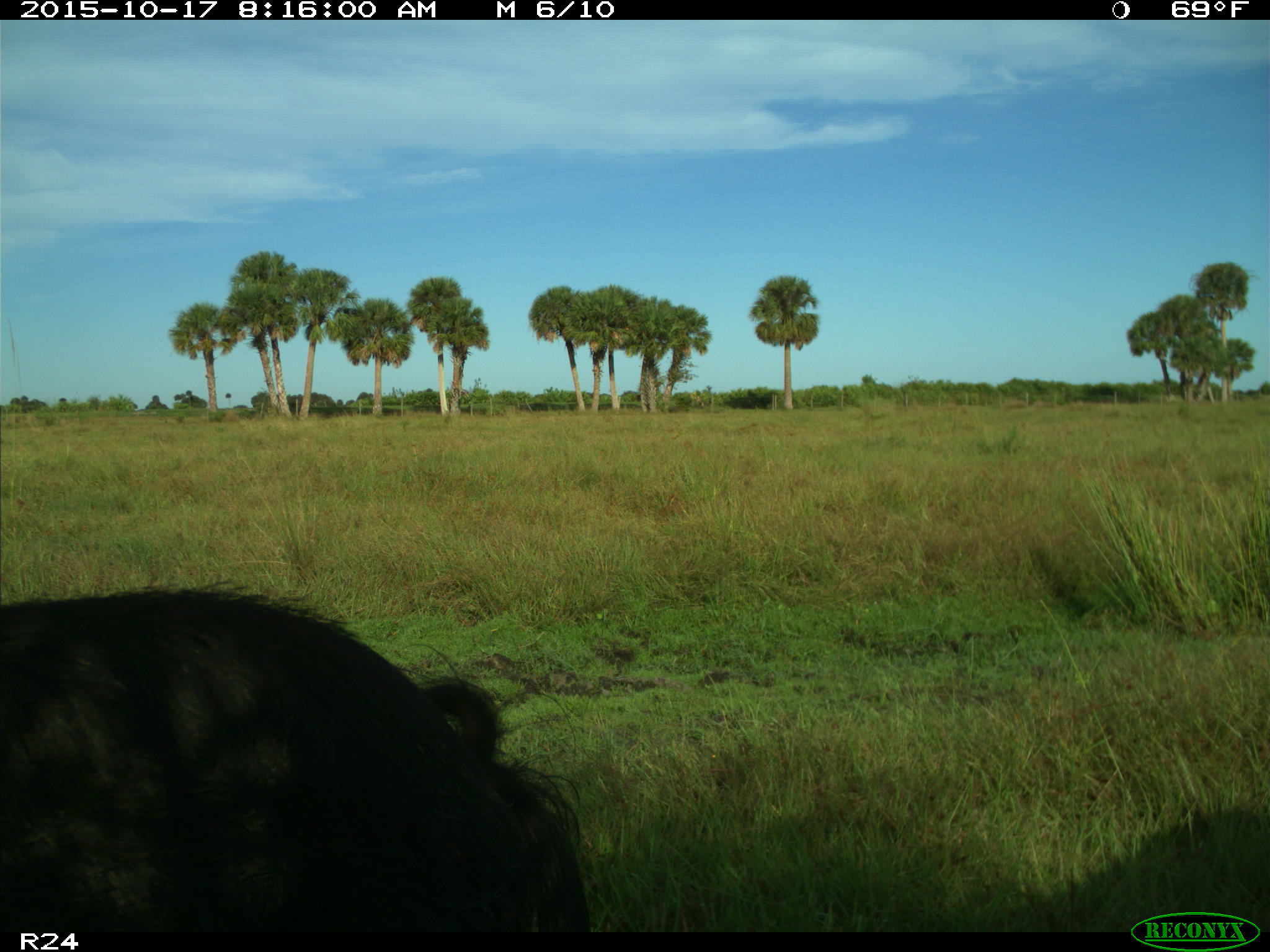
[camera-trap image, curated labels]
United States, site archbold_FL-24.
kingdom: Animalia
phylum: Chordata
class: Mammalia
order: Artiodactyla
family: Suidae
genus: Sus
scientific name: Sus scrofa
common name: wild boar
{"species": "Sus scrofa (wild boar)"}